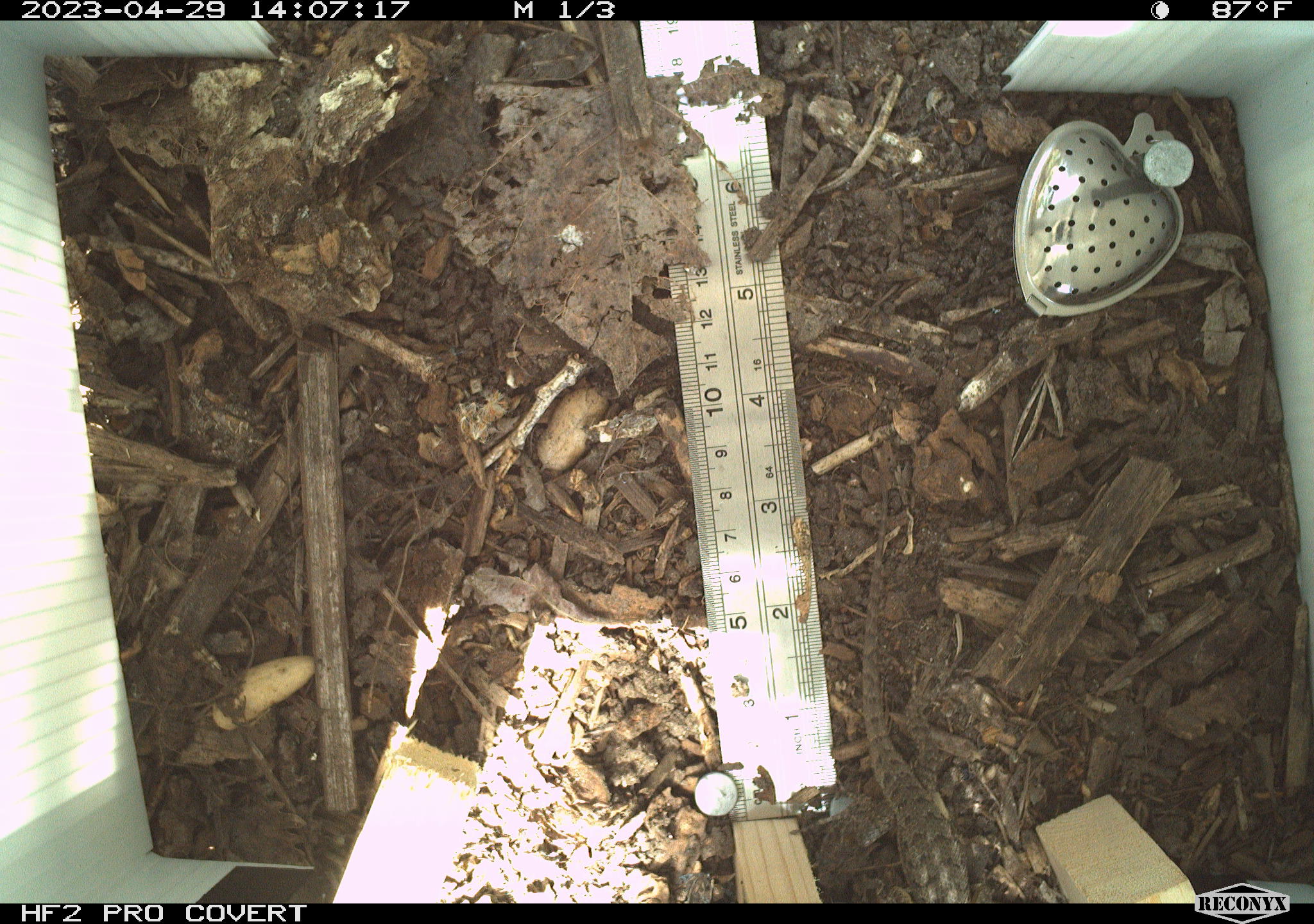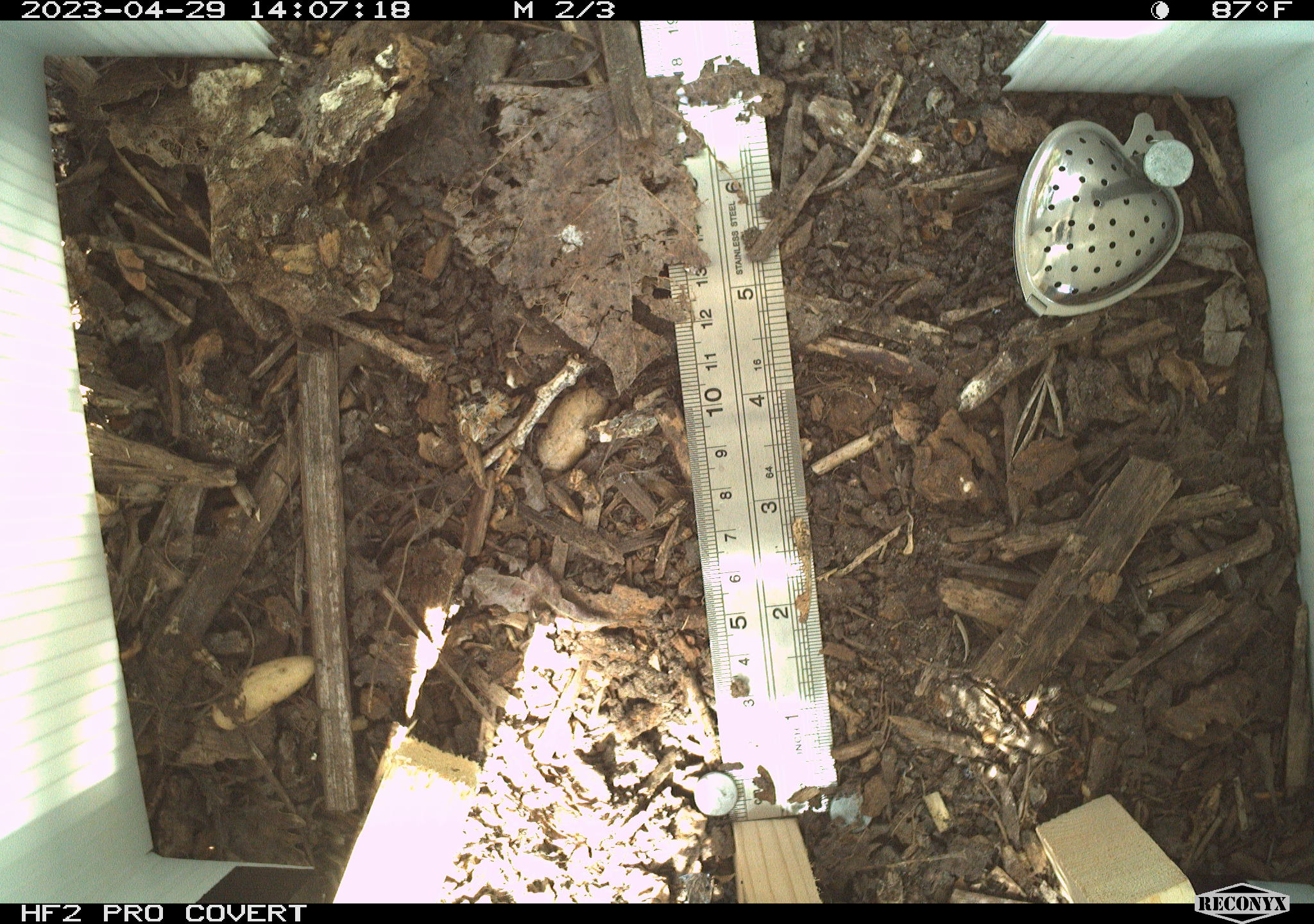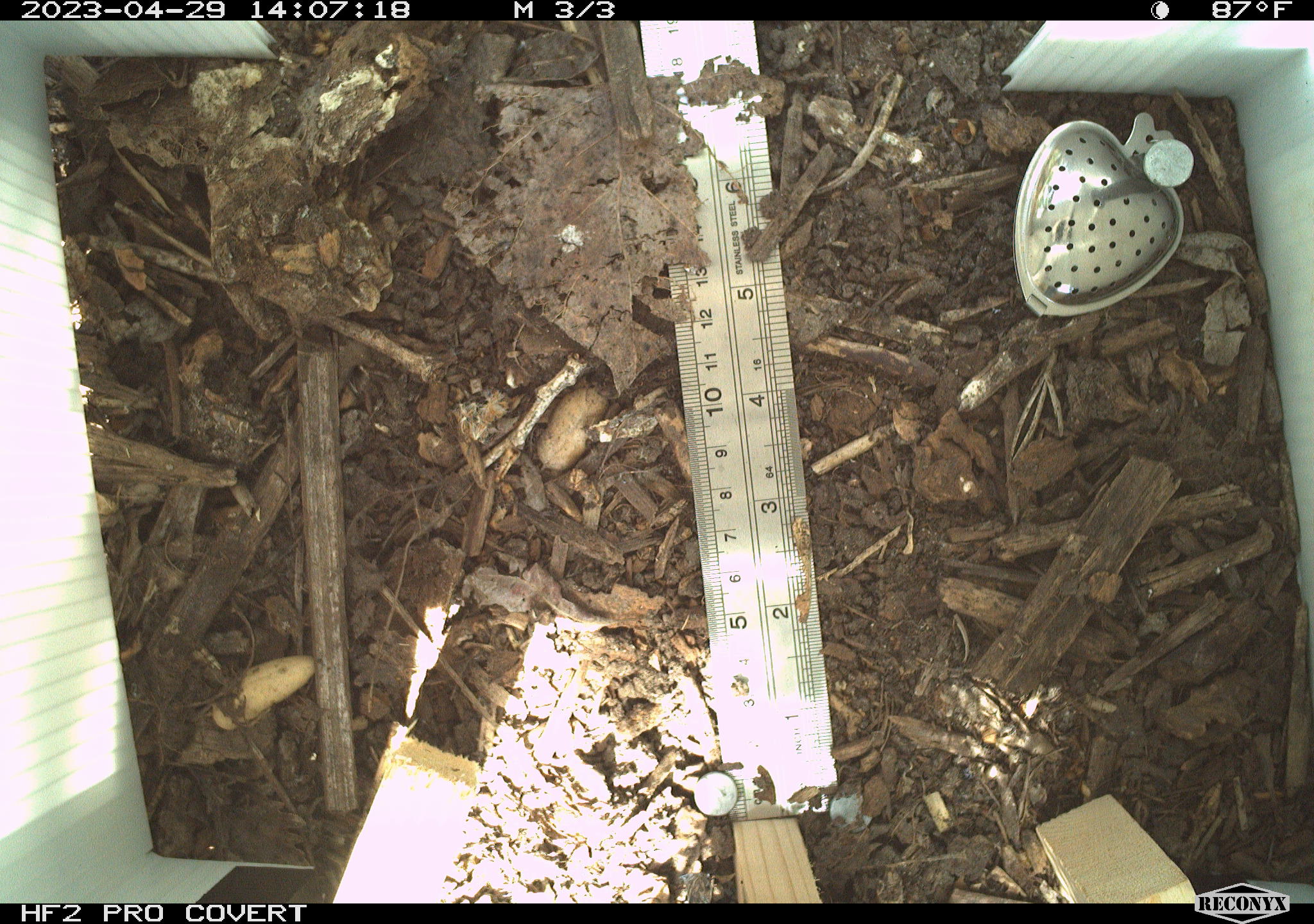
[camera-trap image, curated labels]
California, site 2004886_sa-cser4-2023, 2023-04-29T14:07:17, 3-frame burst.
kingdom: Animalia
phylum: Chordata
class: Reptilia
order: Squamata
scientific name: Squamata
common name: lizards and snakes